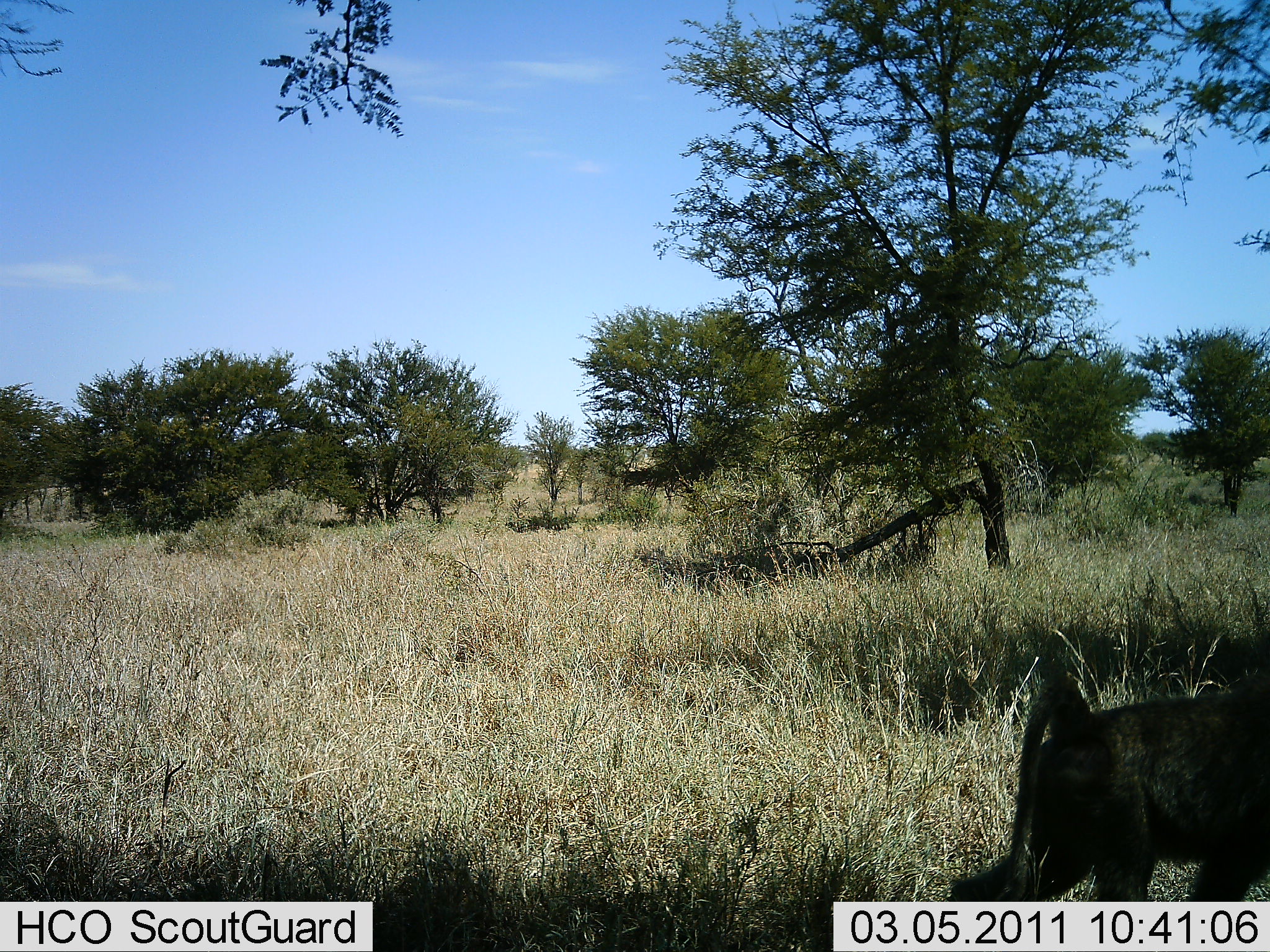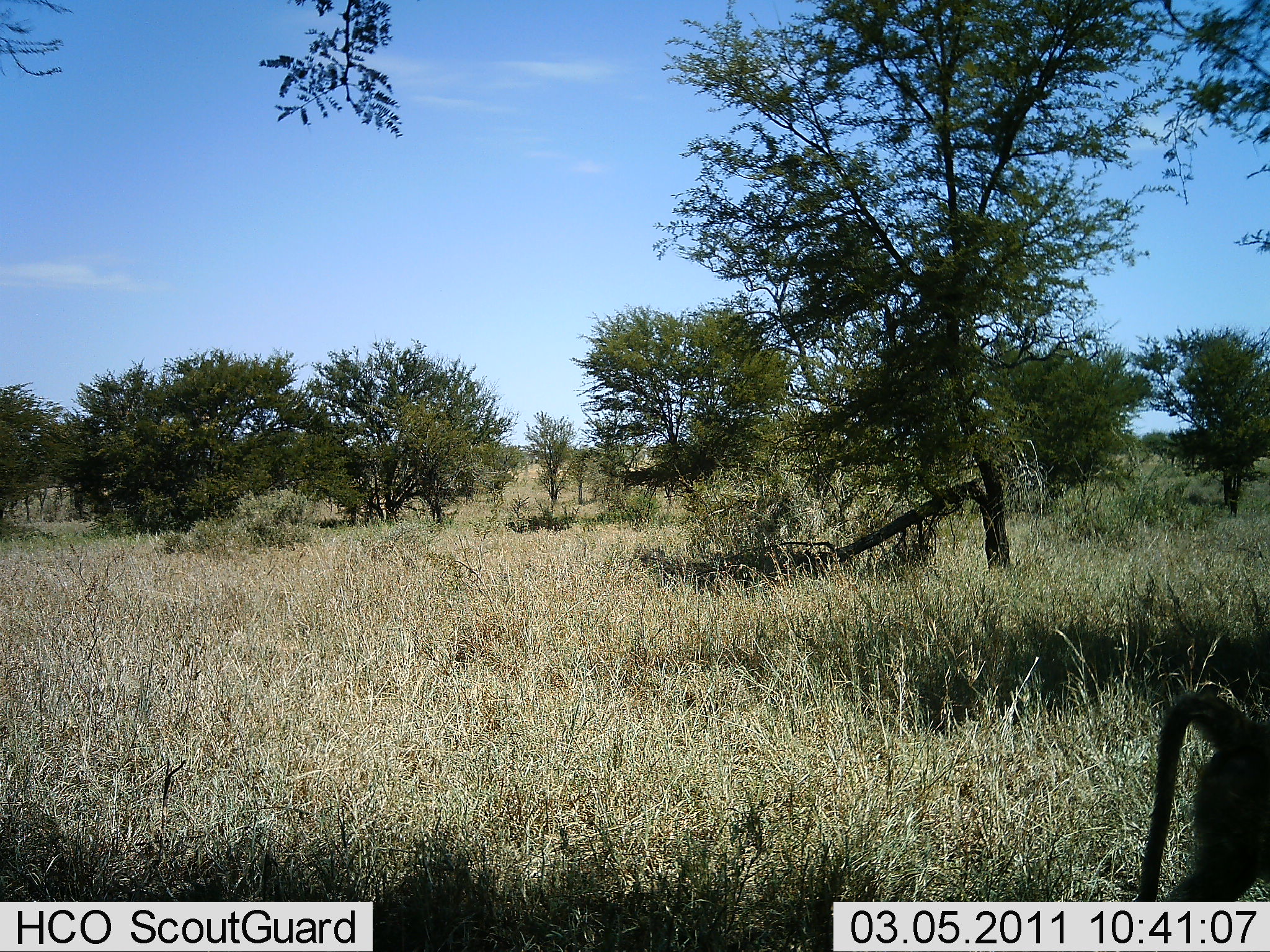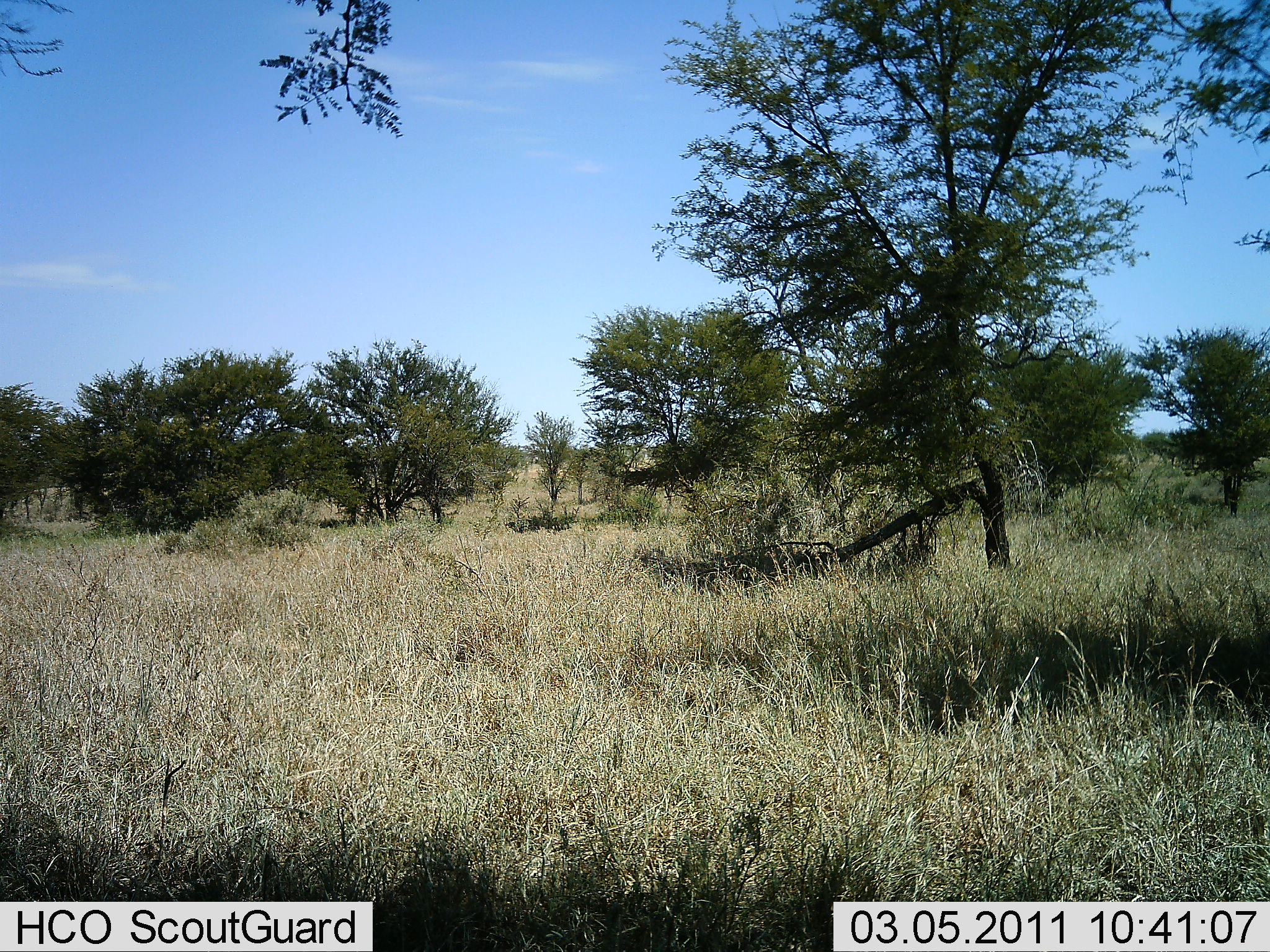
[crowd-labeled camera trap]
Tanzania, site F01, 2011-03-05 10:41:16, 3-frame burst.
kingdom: Animalia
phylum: Chordata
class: Mammalia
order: Primates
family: Cercopithecidae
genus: Papio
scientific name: Papio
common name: baboon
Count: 1.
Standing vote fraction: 0%.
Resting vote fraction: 0%.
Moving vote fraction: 100%.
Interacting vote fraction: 0%.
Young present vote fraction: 0%.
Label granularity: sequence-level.